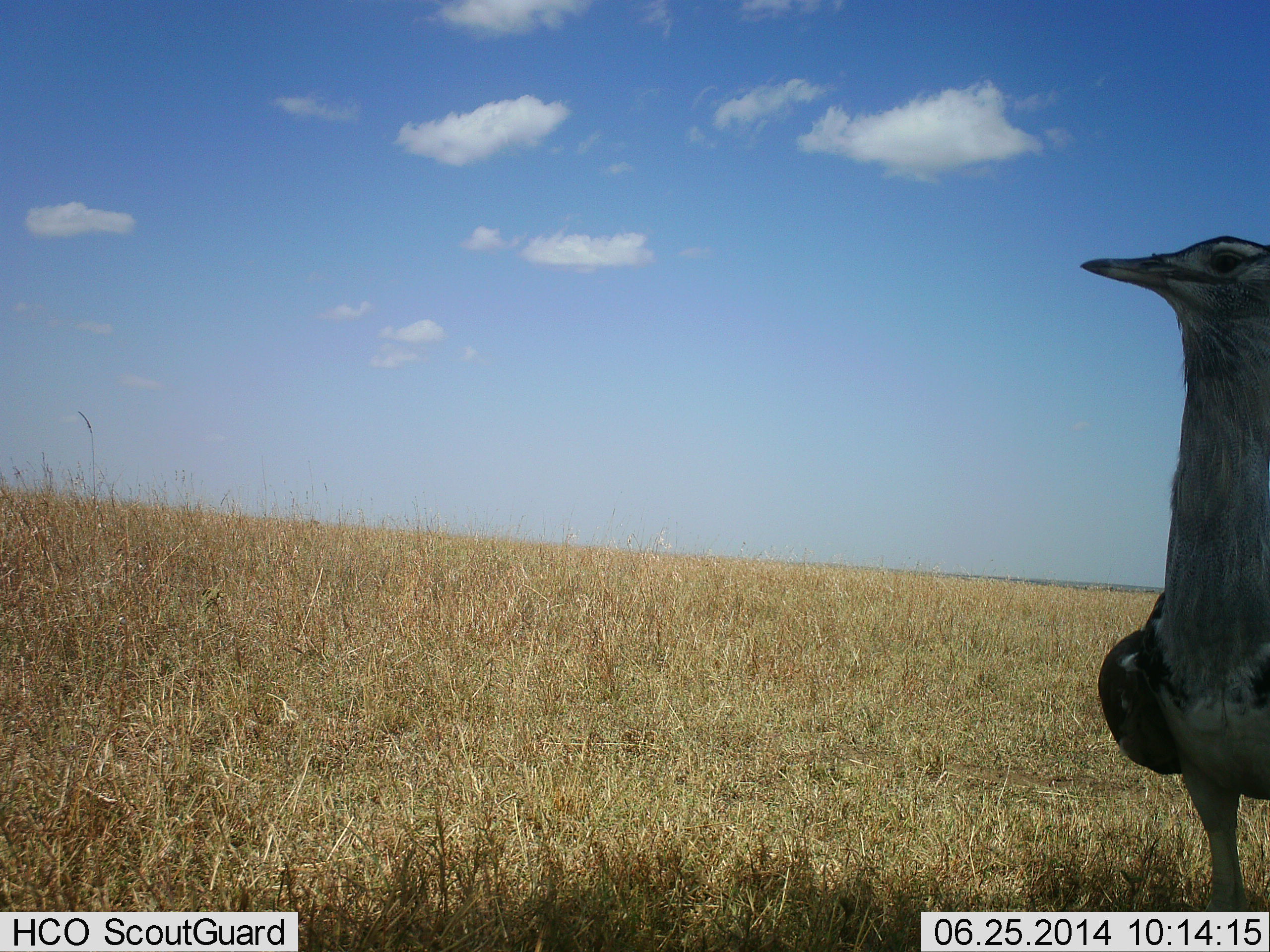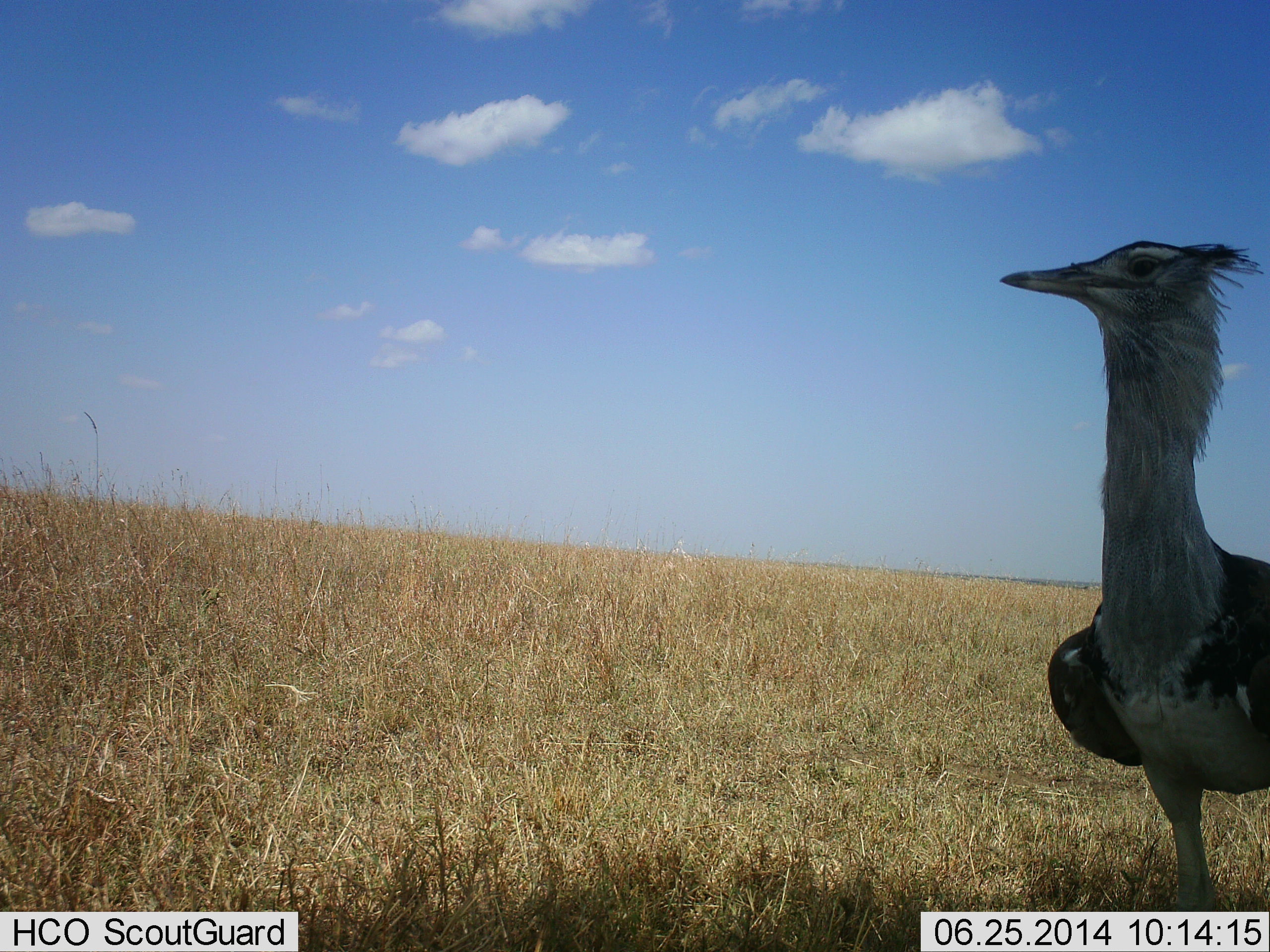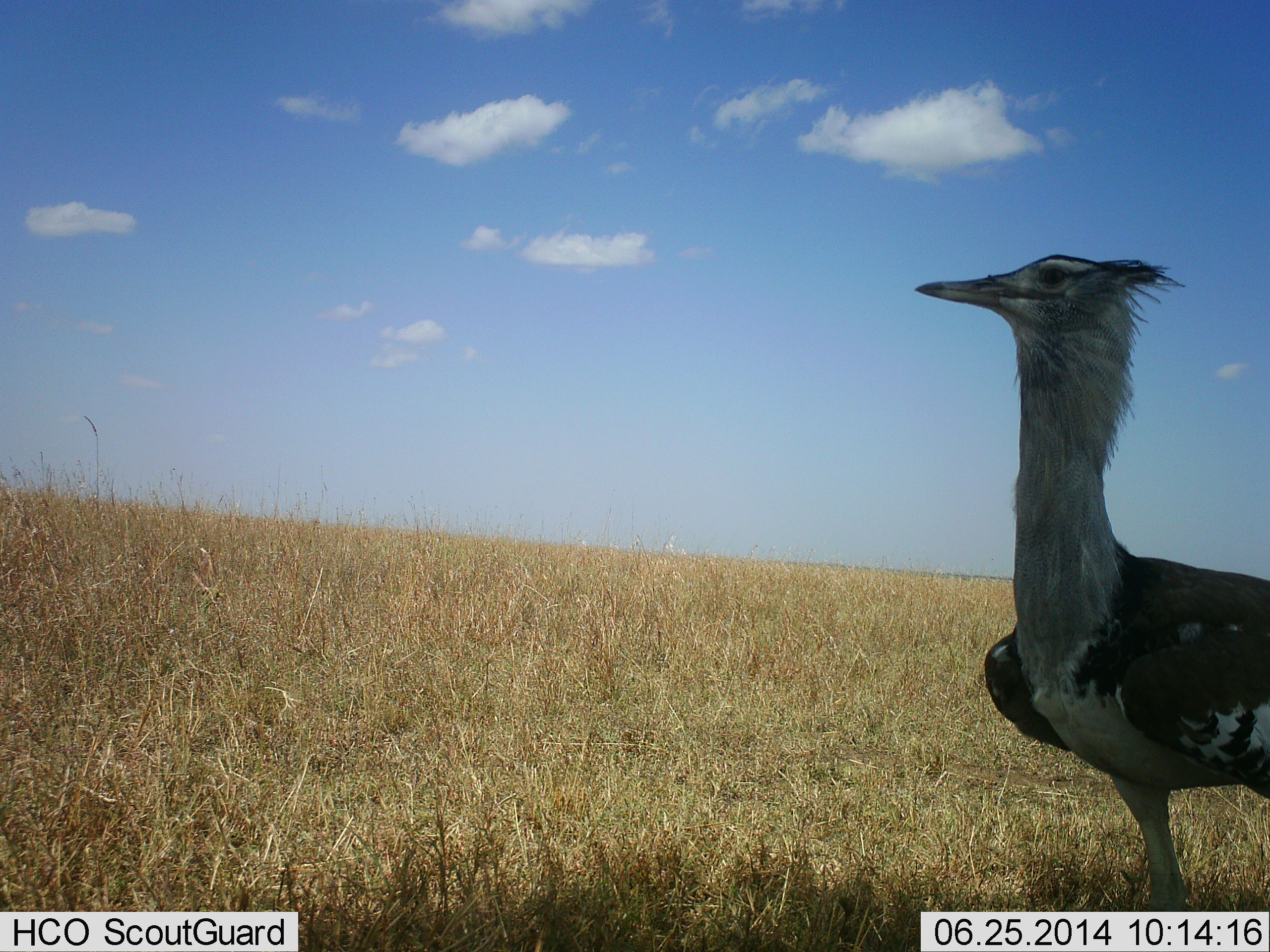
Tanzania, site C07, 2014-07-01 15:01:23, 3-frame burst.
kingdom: Animalia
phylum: Chordata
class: Aves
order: Otidiformes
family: Otididae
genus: Ardeotis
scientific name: Ardeotis kori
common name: kori bustard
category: koribustard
Koribustard (kori bustard) (Ardeotis kori), count 1. Behavior (volunteer vote fractions): standing 60%, resting 0%, moving 40%, interacting 0%. Young present (vote fraction): 0%. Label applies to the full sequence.